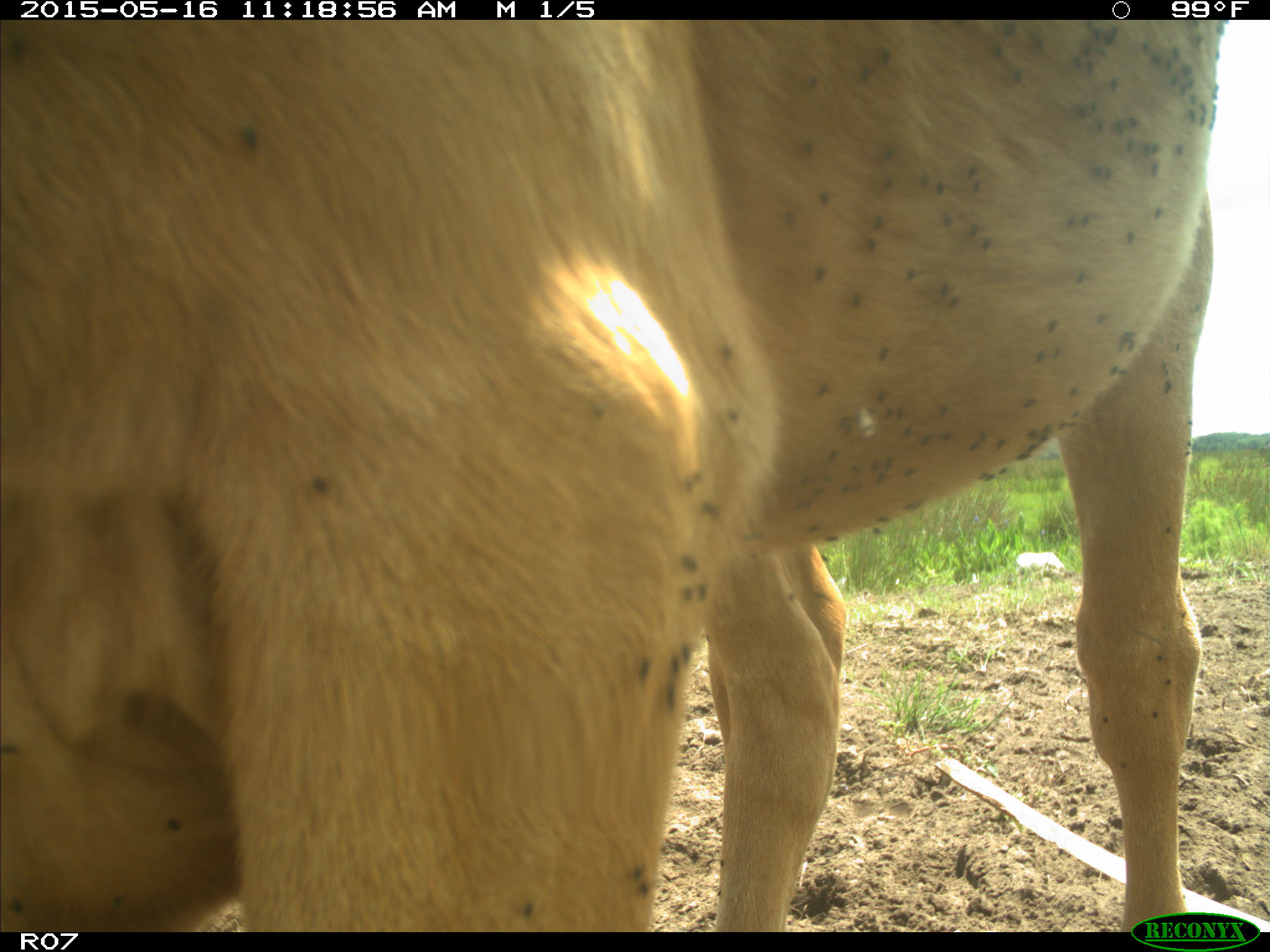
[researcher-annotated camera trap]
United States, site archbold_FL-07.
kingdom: Animalia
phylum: Chordata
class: Mammalia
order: Artiodactyla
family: Bovidae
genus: Bos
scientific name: Bos taurus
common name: domestic cow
Bos taurus (domestic cow).